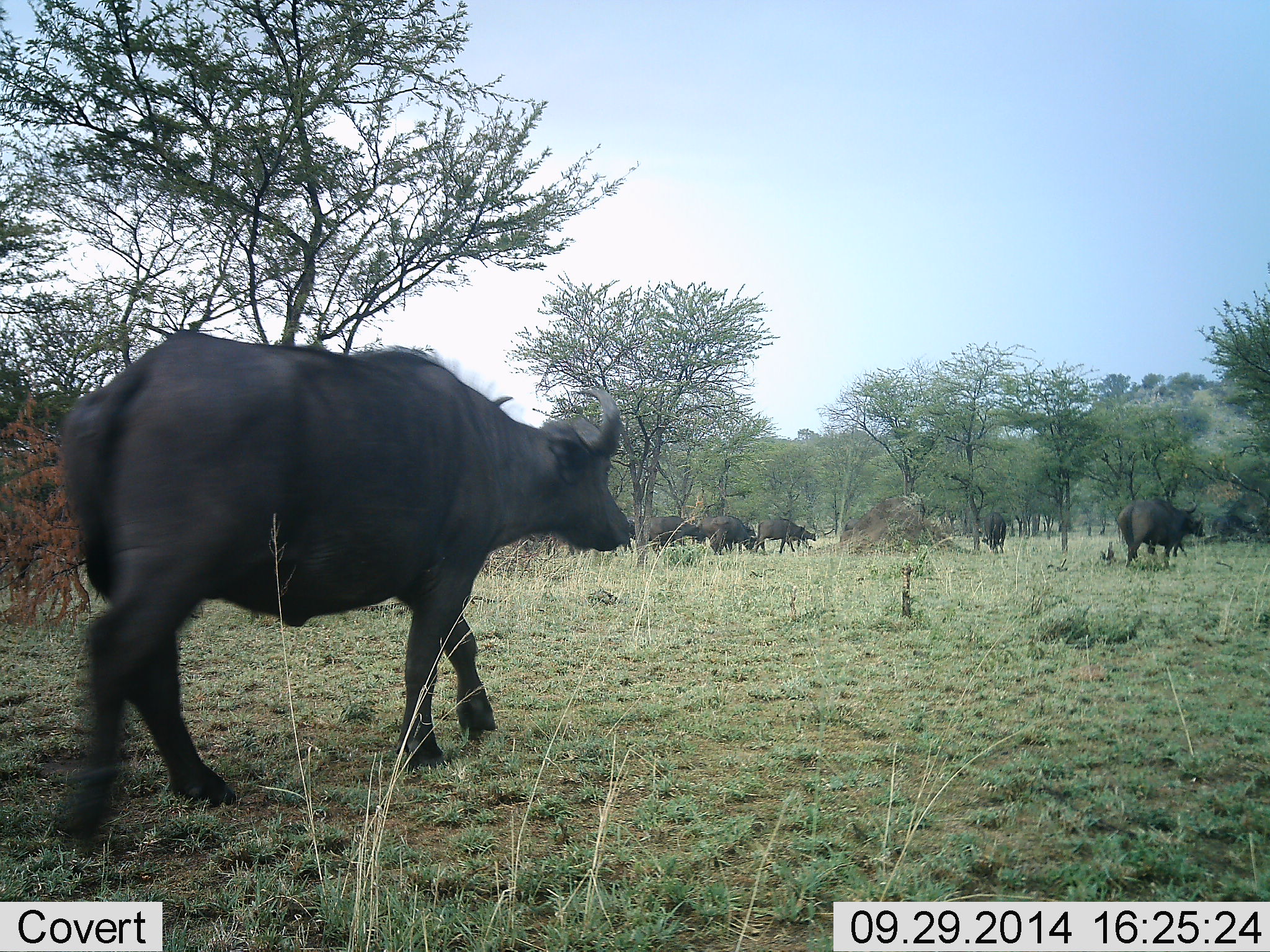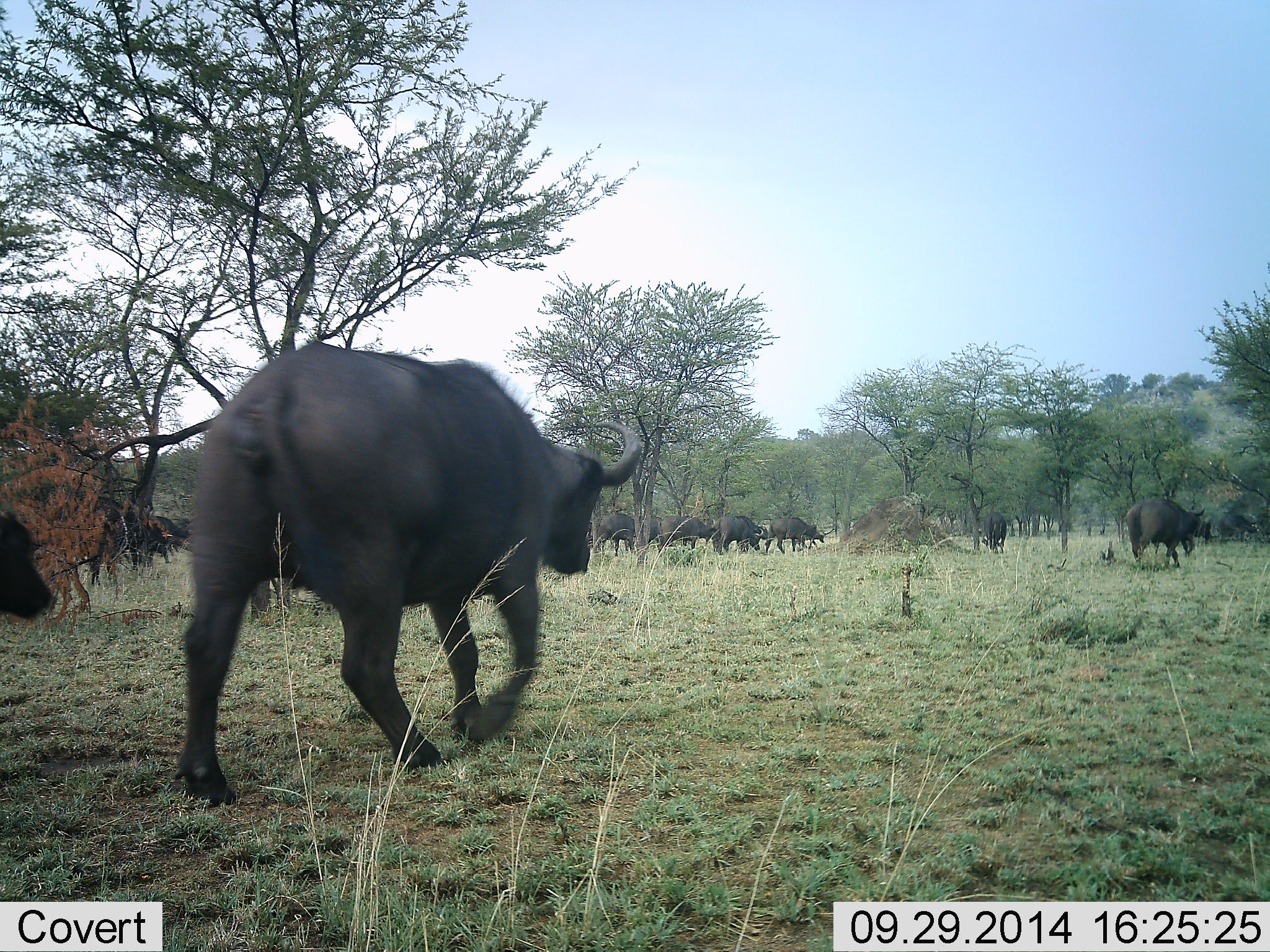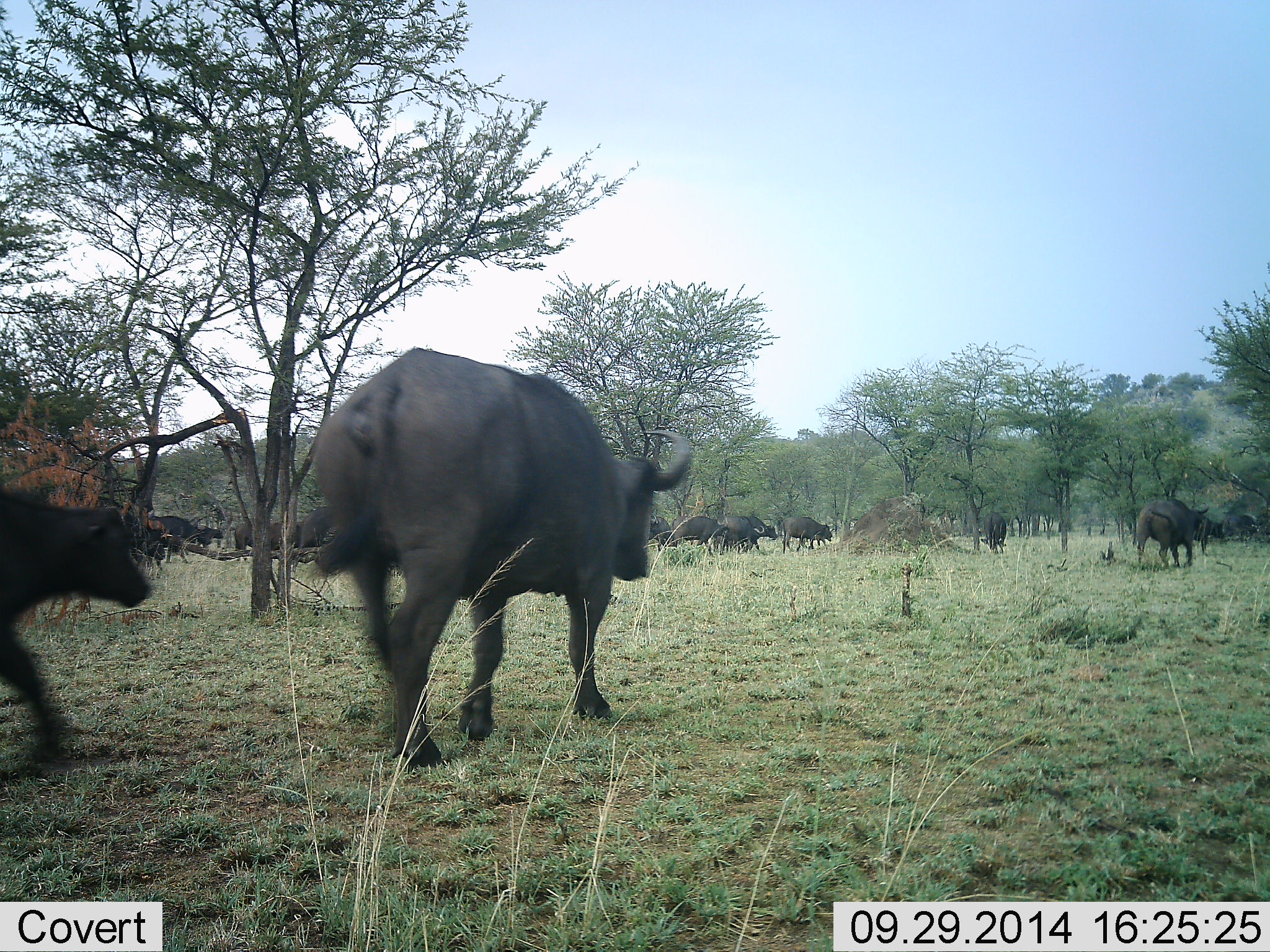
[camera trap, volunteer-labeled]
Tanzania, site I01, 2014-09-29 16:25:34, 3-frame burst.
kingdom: Animalia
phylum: Chordata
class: Mammalia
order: Artiodactyla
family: Bovidae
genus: Syncerus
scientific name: Syncerus caffer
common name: cape buffalo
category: buffalo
Buffalo (cape buffalo) (Syncerus caffer), count 11-50. Behavior (volunteer vote fractions): standing 20%, resting 0%, moving 80%, interacting 10%. Young present (vote fraction): 30%. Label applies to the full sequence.